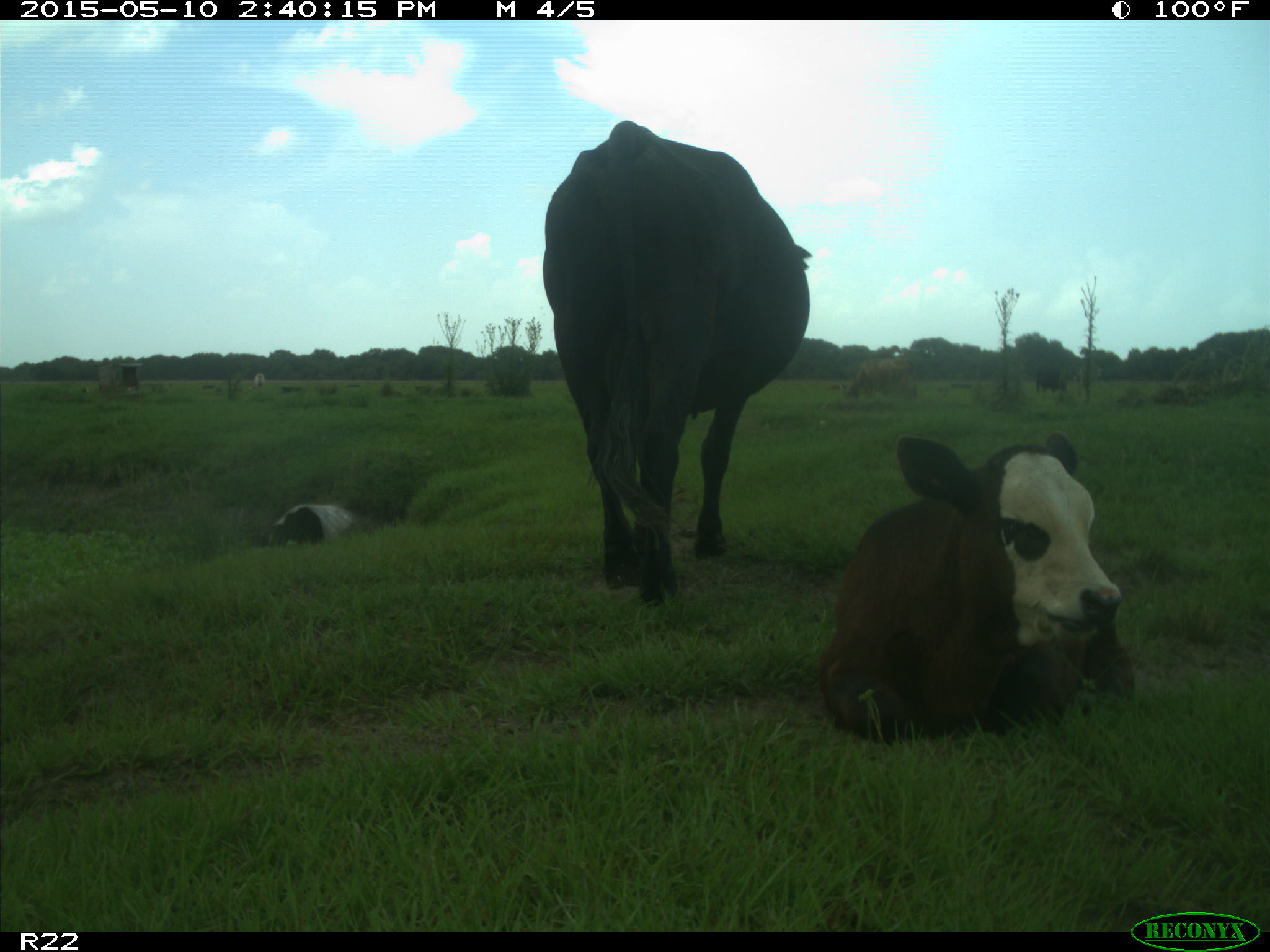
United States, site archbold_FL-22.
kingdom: Animalia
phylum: Chordata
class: Mammalia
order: Artiodactyla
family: Bovidae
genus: Bos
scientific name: Bos taurus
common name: domestic cow